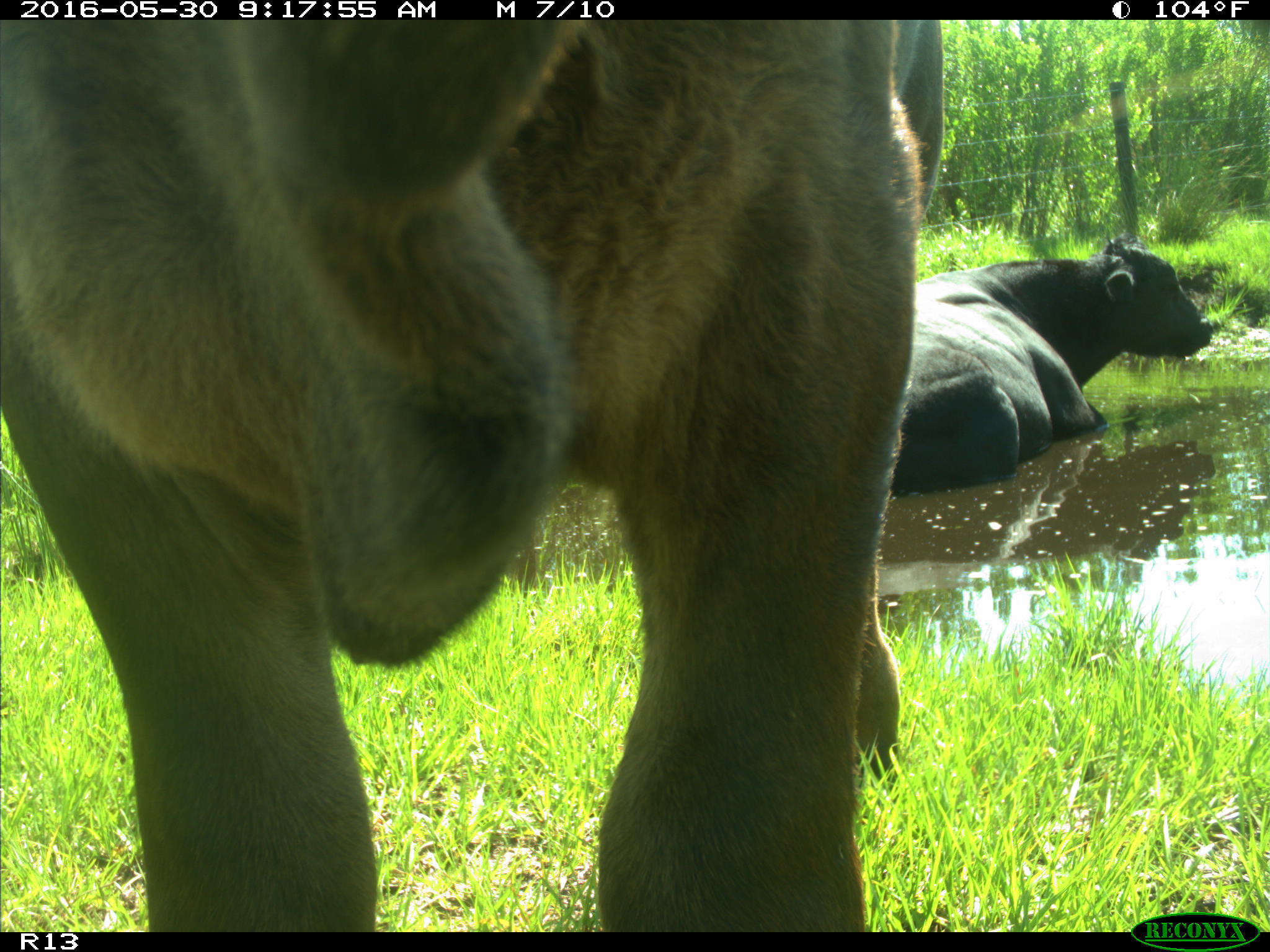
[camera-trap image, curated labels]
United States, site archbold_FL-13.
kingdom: Animalia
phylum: Chordata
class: Mammalia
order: Artiodactyla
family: Bovidae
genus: Bos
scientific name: Bos taurus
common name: domestic cow